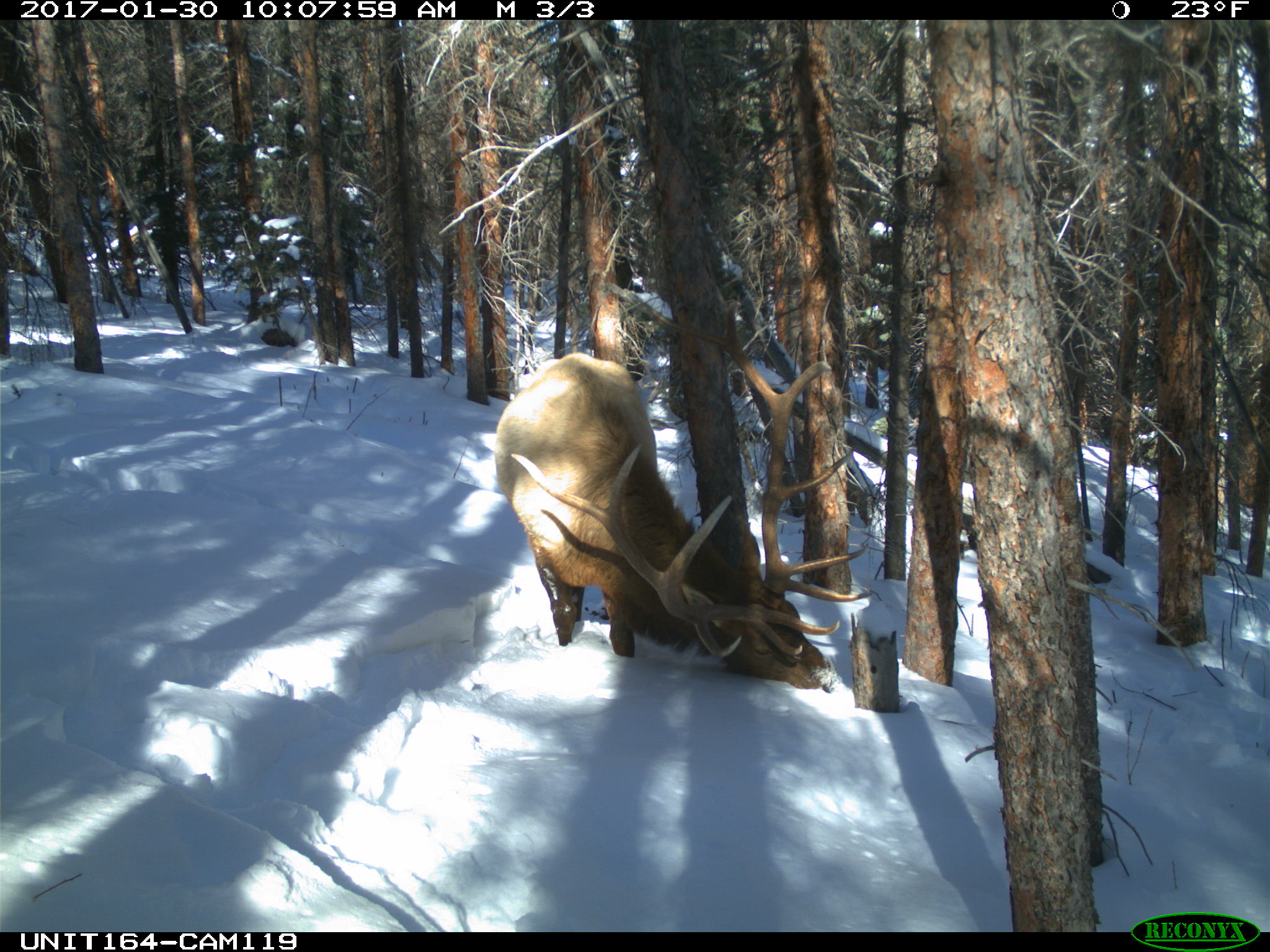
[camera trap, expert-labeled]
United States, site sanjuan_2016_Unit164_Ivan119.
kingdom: Animalia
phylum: Chordata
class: Mammalia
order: Artiodactyla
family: Cervidae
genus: Cervus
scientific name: Cervus elaphus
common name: red deer